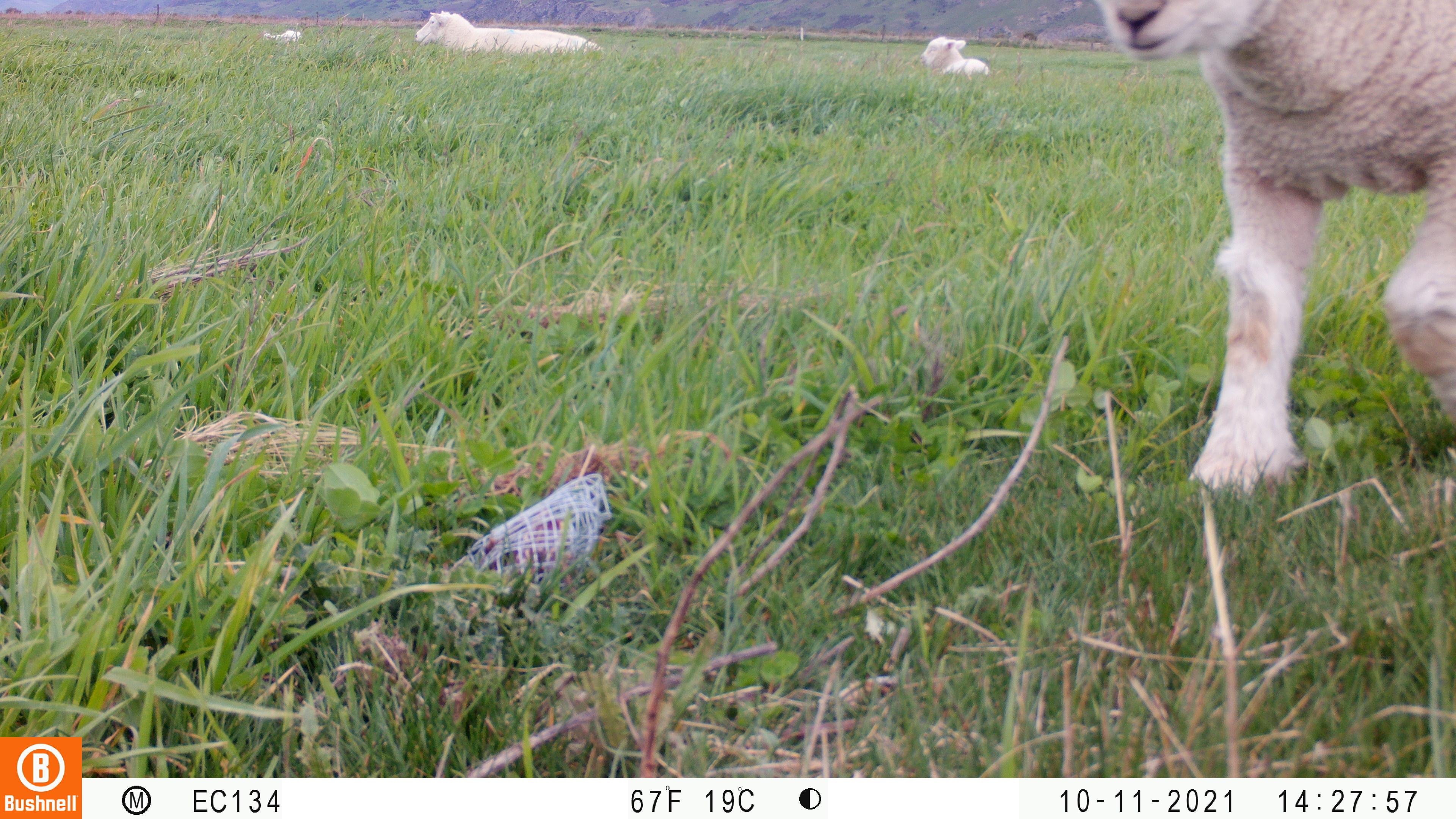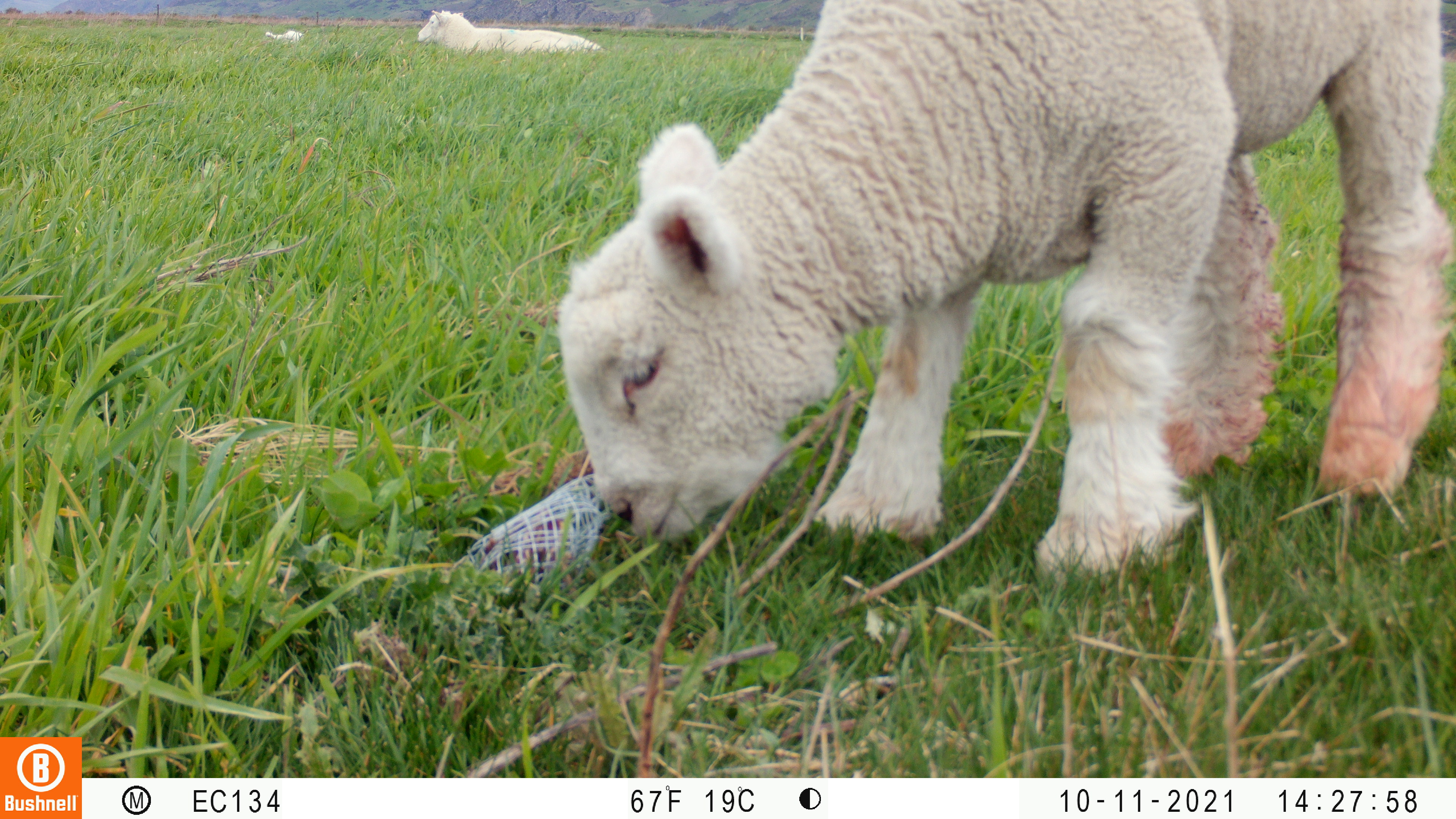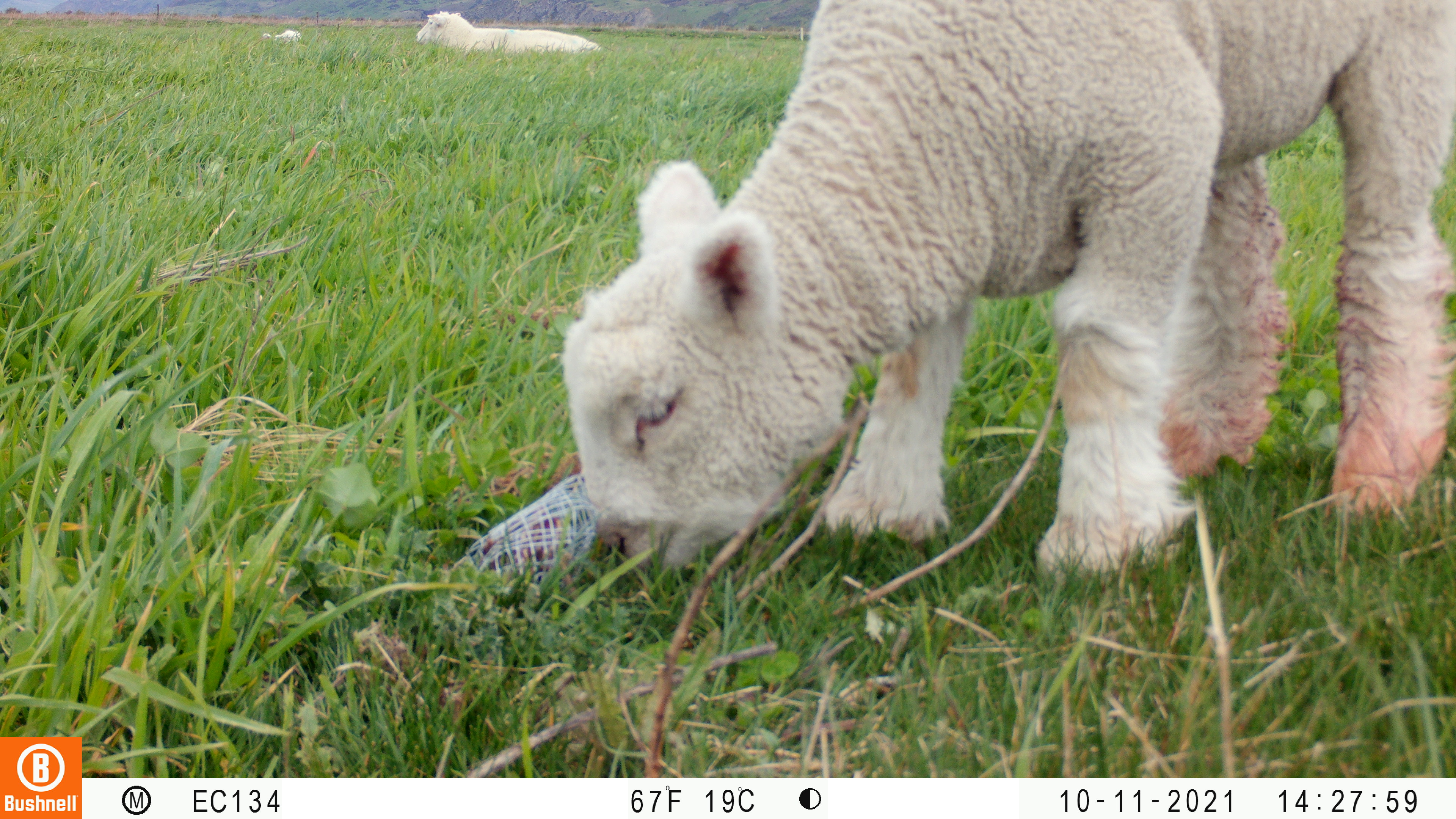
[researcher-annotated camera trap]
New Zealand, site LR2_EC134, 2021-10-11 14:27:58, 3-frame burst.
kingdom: Animalia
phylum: Chordata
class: Mammalia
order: Artiodactyla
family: Bovidae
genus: Bos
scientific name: Bos taurus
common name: domestic cow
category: cow